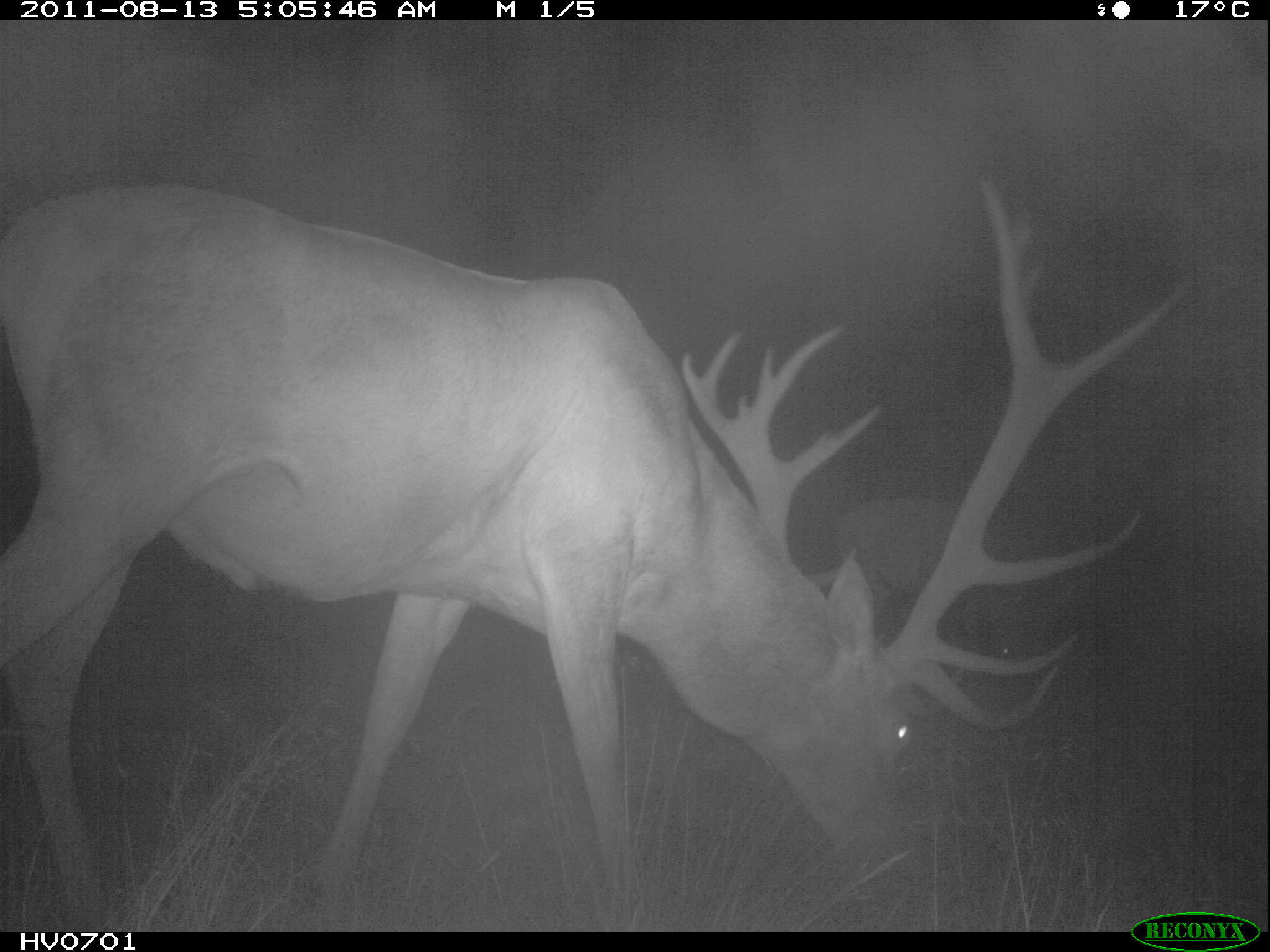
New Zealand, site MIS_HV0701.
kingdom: Animalia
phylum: Chordata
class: Mammalia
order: Artiodactyla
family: Cervidae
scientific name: Cervidae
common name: deer